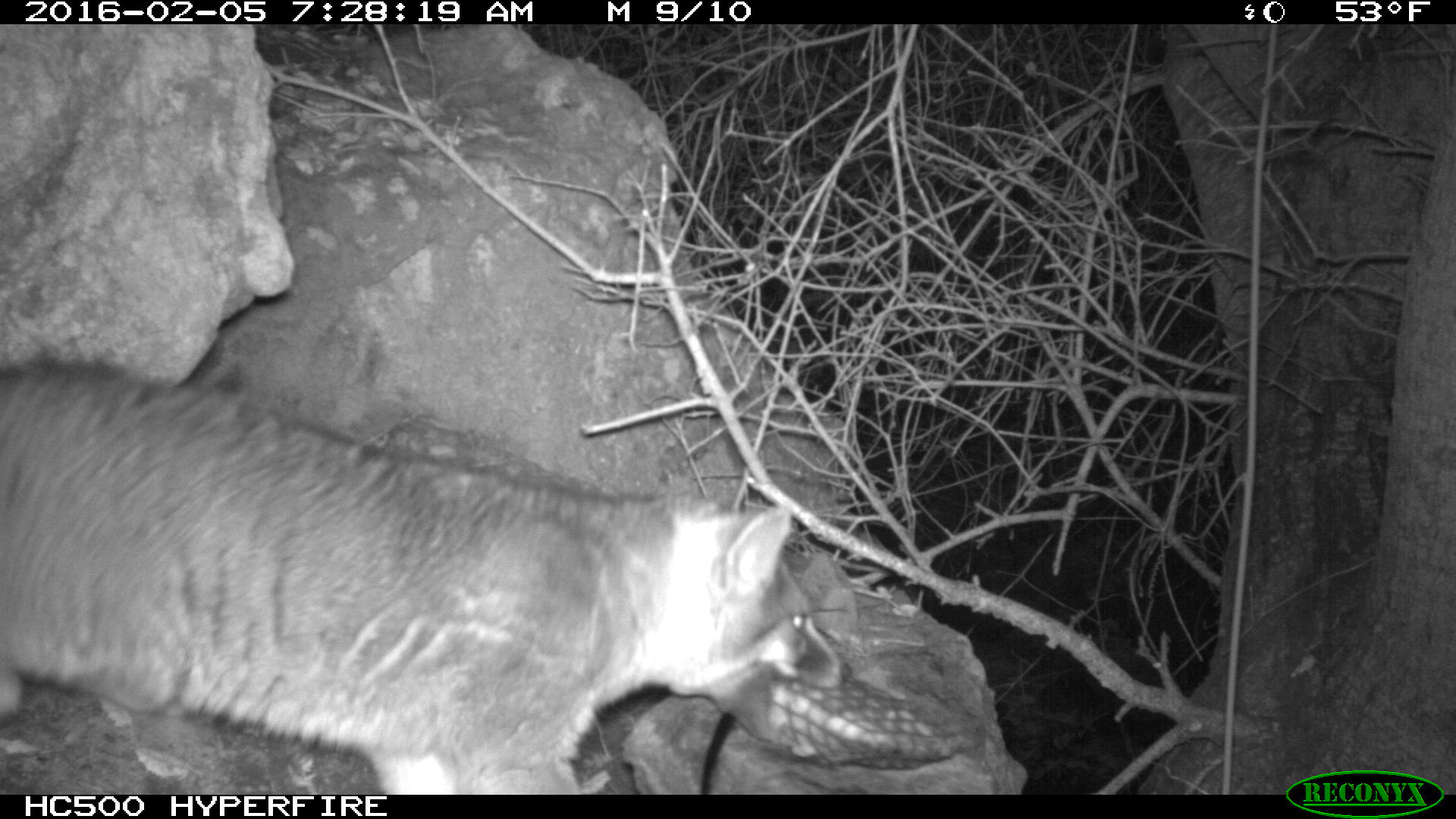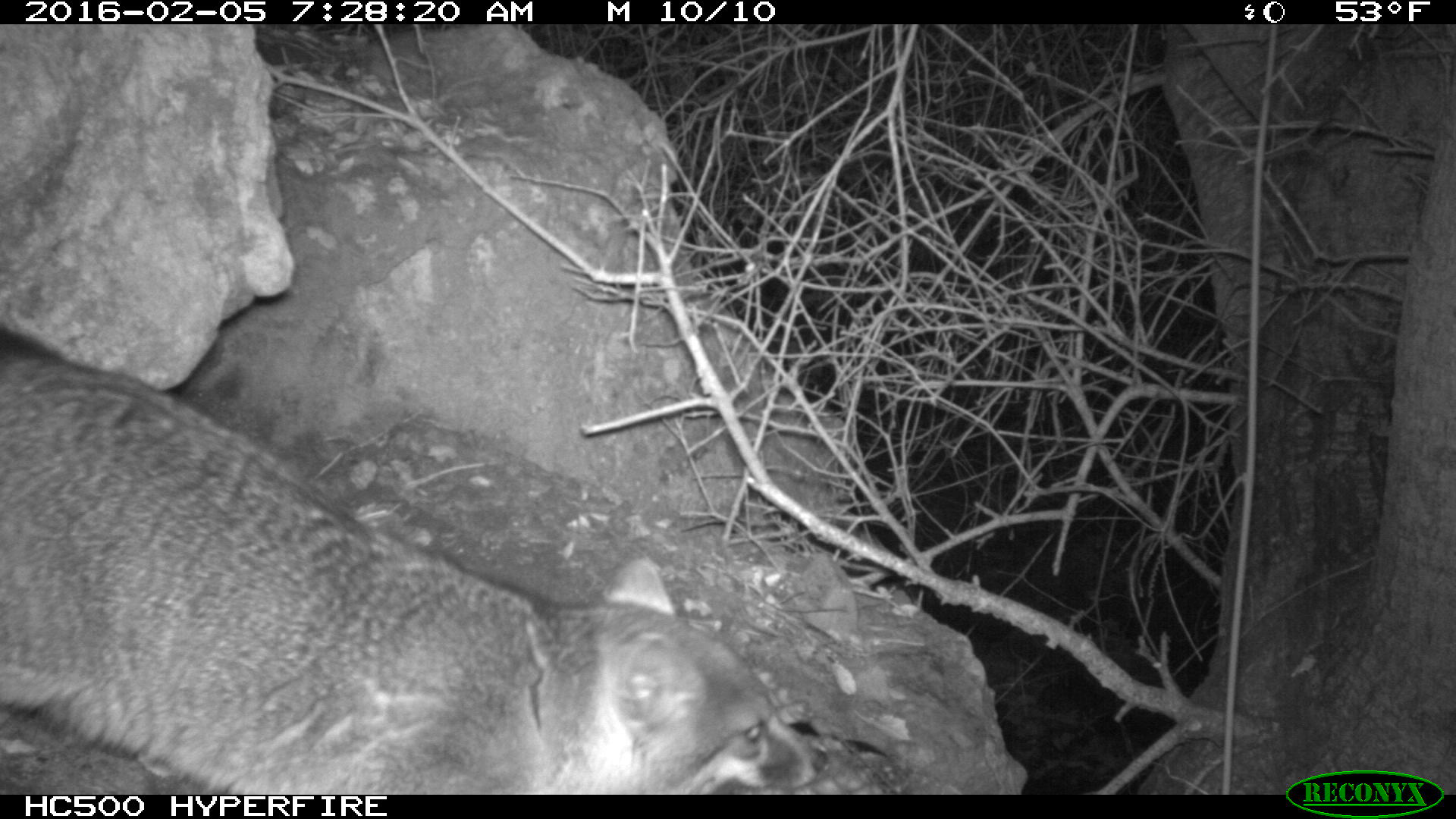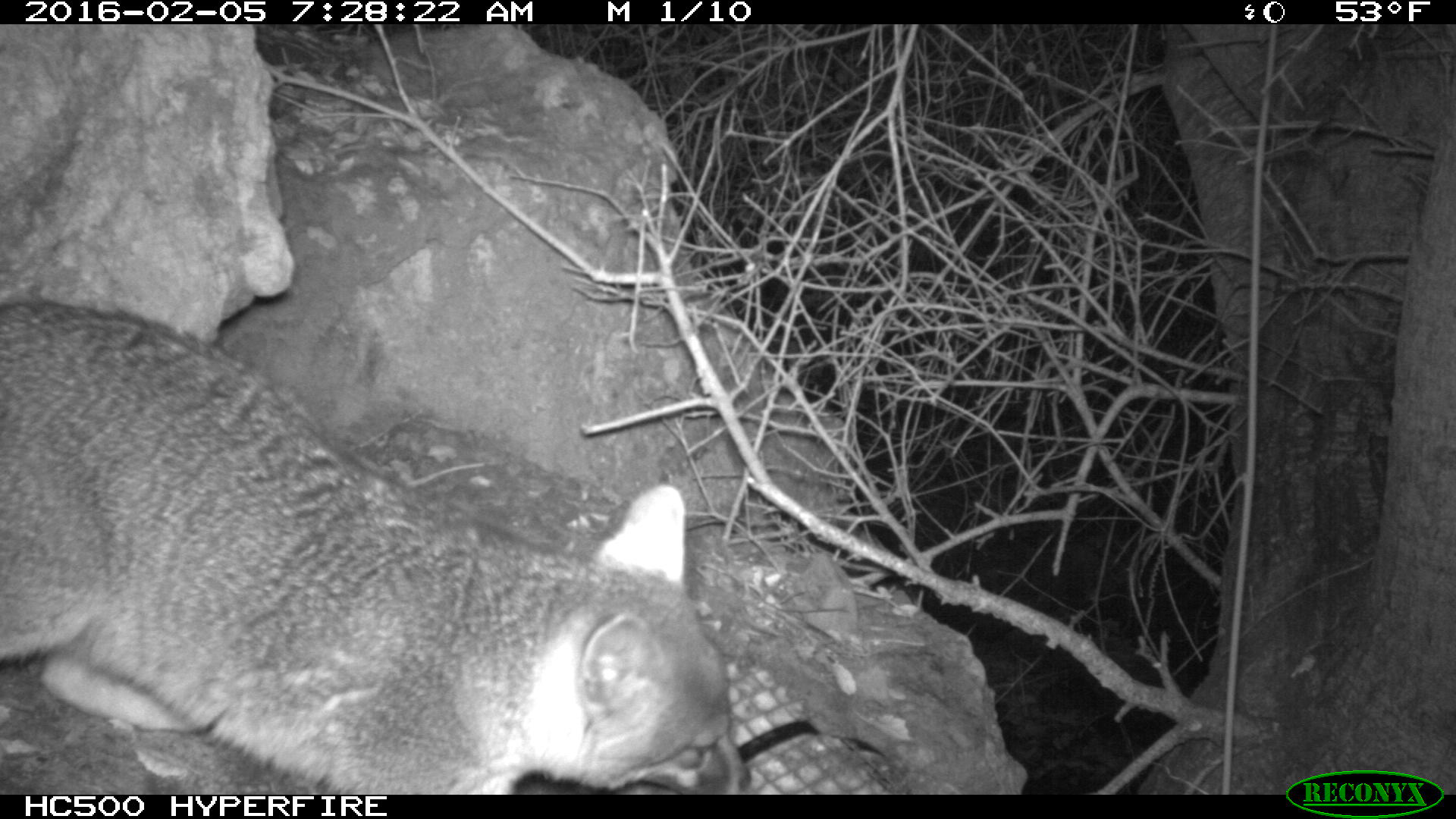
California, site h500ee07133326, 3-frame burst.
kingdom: Animalia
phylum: Chordata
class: Mammalia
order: Carnivora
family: Canidae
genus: Urocyon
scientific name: Urocyon littoralis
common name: island fox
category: fox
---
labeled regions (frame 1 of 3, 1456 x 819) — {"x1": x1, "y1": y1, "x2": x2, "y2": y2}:
fox: {"x1": 0, "y1": 355, "x2": 852, "y2": 792}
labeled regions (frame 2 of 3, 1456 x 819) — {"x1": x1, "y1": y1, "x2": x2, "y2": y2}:
fox: {"x1": 0, "y1": 321, "x2": 832, "y2": 795}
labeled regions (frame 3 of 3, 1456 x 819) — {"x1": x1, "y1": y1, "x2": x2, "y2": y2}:
fox: {"x1": 0, "y1": 297, "x2": 753, "y2": 795}